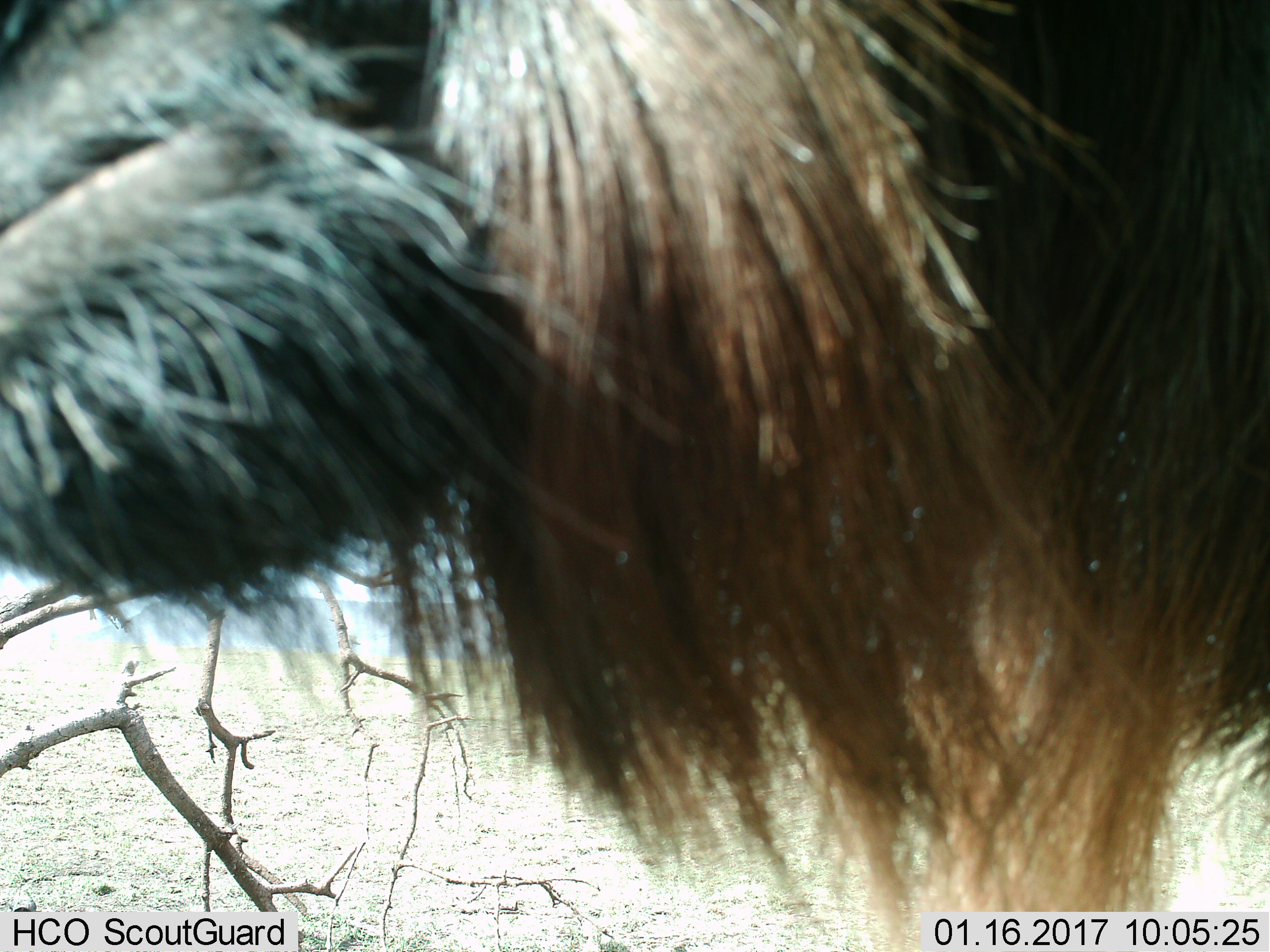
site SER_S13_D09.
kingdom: Animalia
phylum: Chordata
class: Mammalia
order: Artiodactyla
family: Bovidae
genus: Connochaetes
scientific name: Connochaetes taurinus taurinus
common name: blue wildebeest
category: wildebeestblue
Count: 1.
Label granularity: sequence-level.